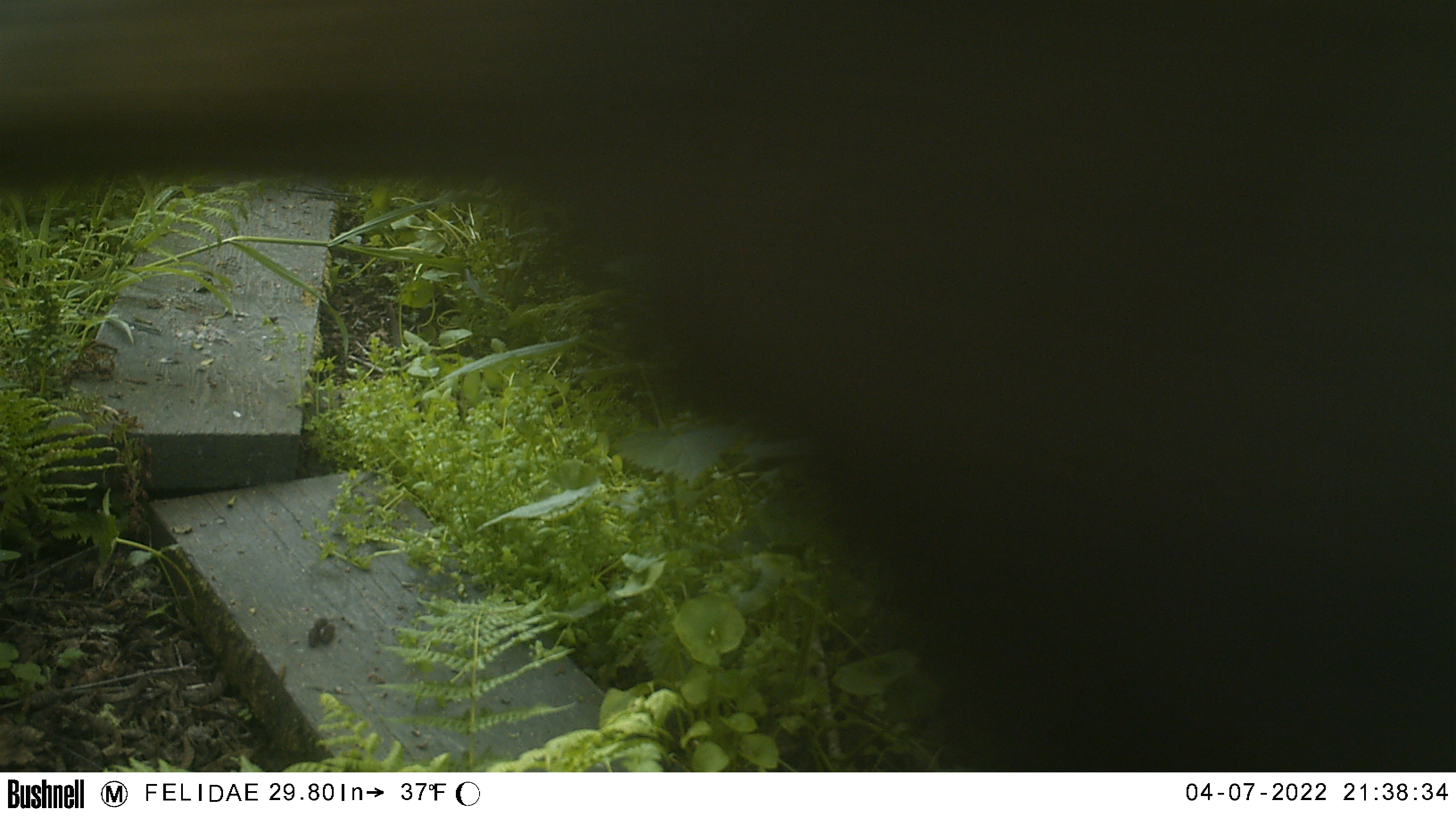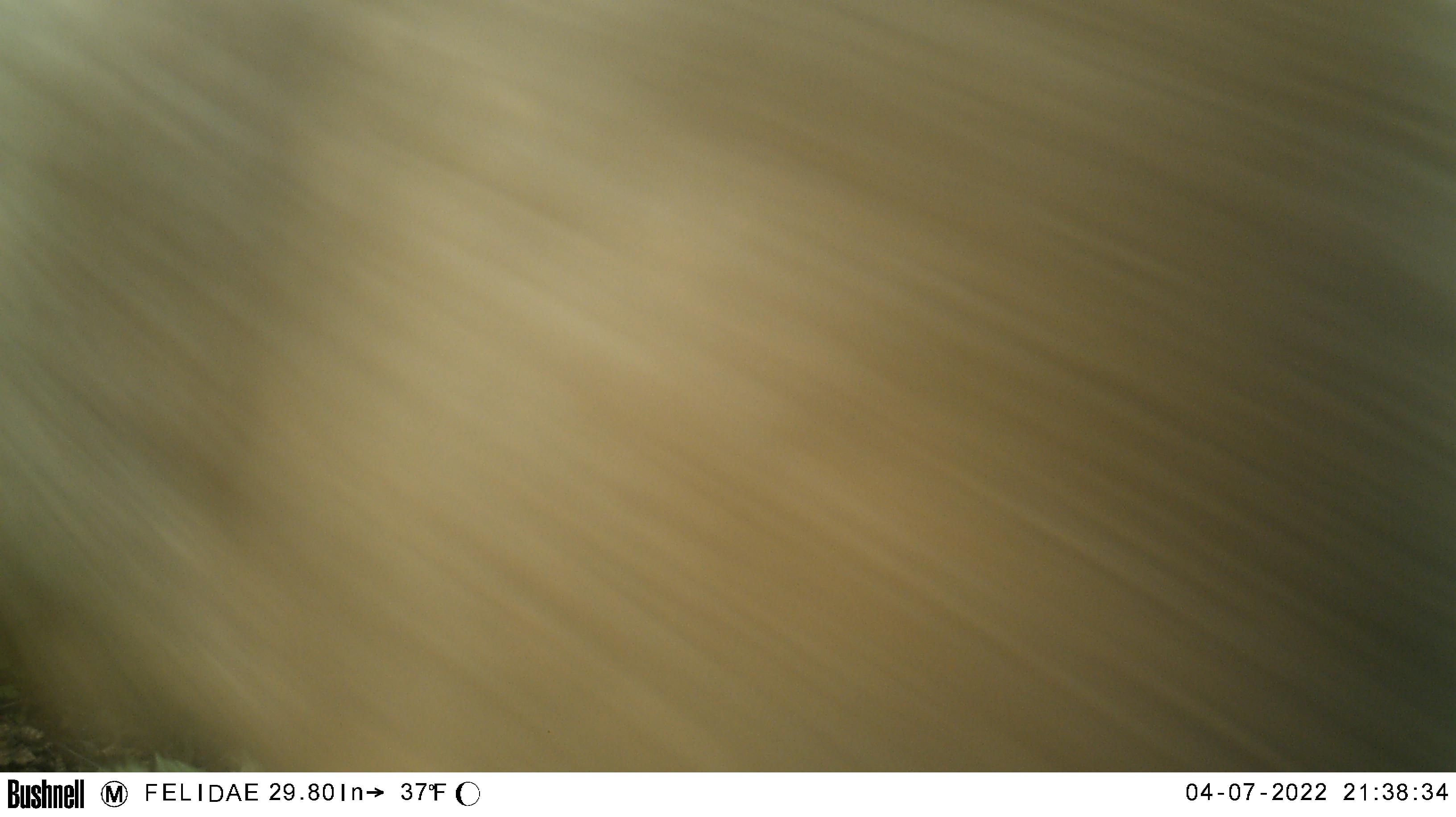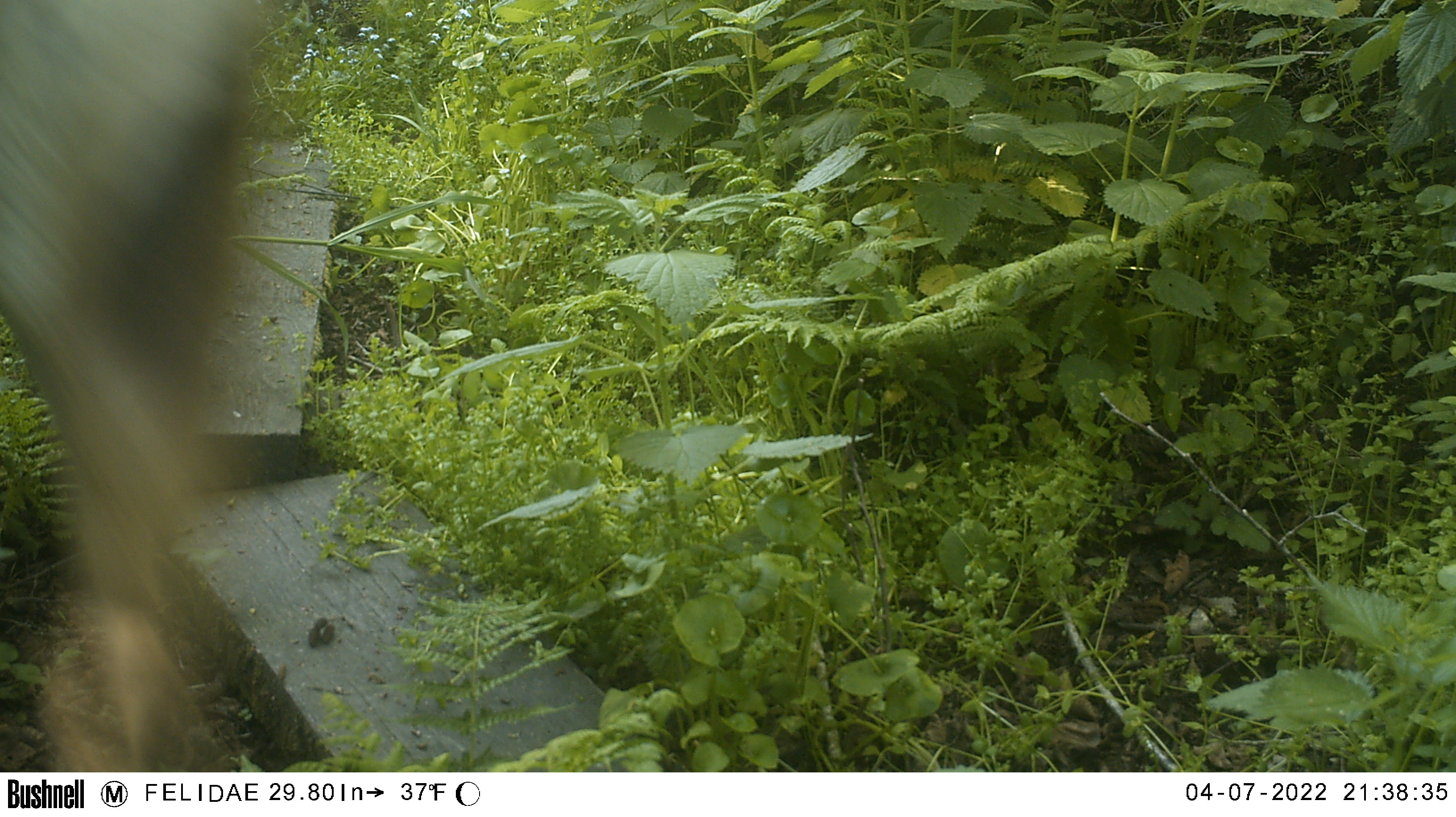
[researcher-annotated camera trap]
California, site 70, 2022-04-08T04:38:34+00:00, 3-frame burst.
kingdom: Animalia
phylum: Chordata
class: Mammalia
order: Artiodactyla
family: Cervidae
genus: Odocoileus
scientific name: Odocoileus hemionus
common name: mule deer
Mule deer (Odocoileus hemionus).